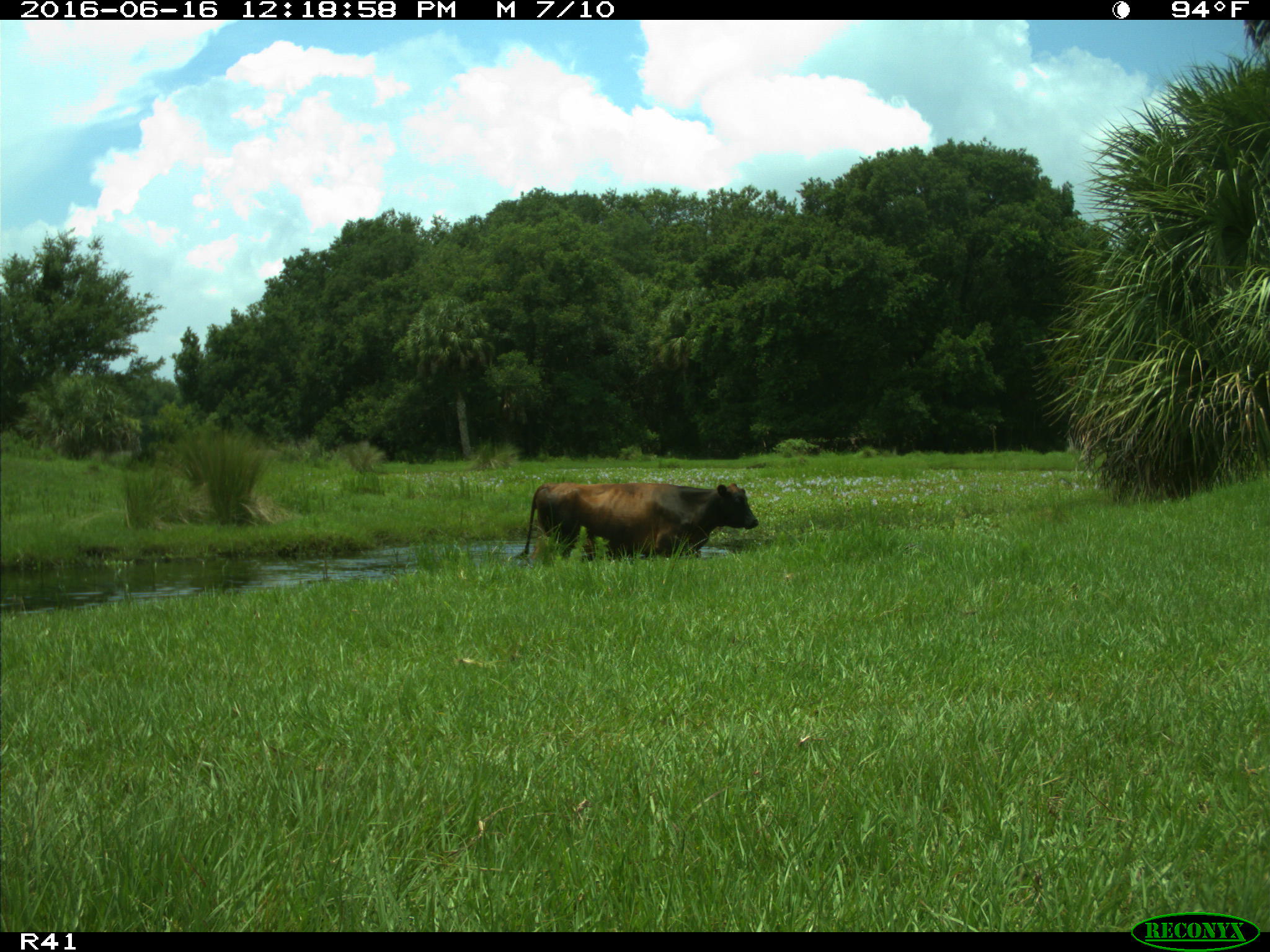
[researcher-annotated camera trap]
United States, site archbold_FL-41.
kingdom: Animalia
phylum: Chordata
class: Mammalia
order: Artiodactyla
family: Bovidae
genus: Bos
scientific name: Bos taurus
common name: domestic cow